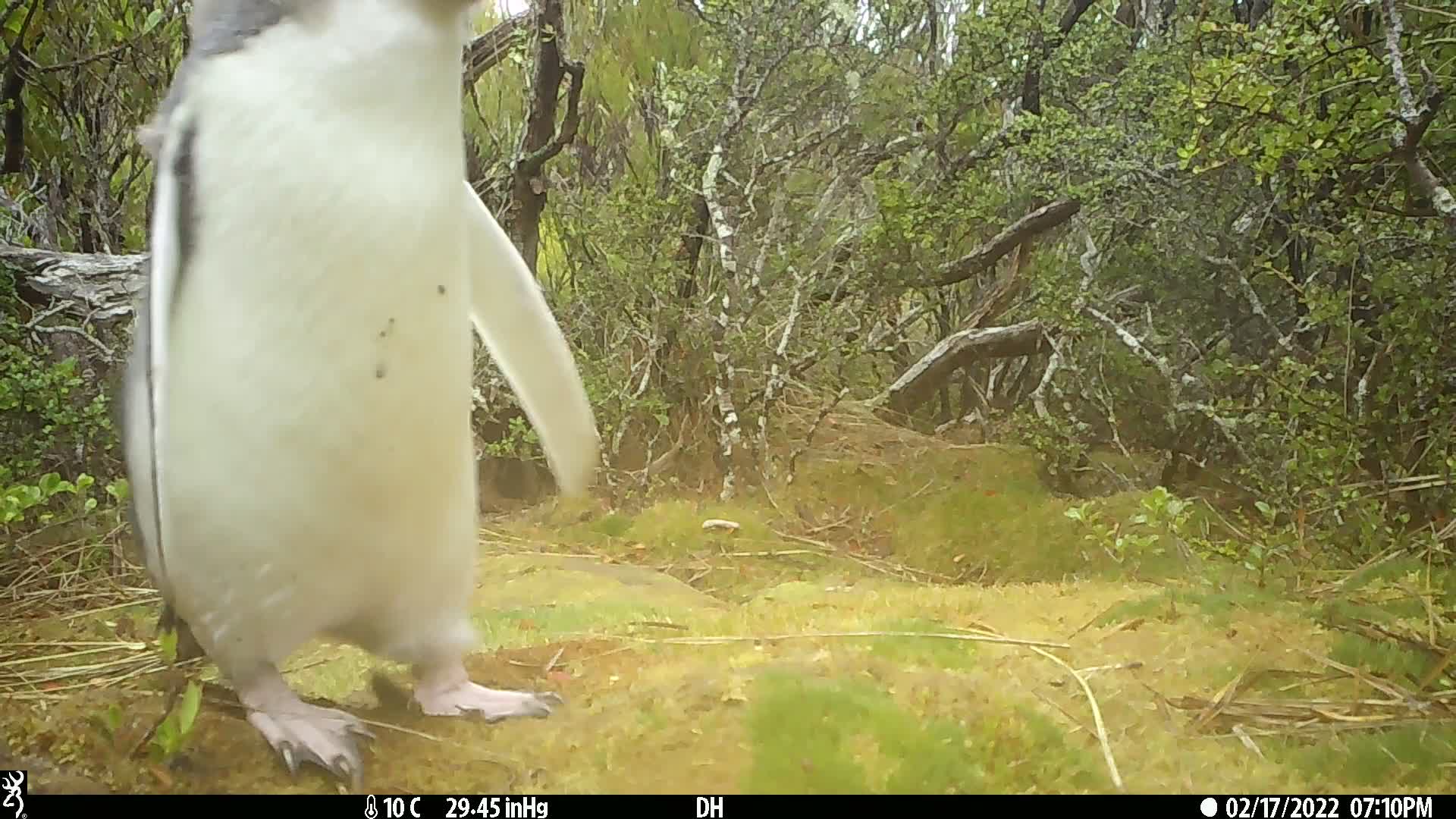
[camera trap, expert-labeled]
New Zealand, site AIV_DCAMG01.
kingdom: Animalia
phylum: Chordata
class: Aves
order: Sphenisciformes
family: Spheniscidae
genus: Megadyptes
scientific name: Megadyptes antipodes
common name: yellow-eyed penguin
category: yellow eyed penguin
Yellow eyed penguin (yellow-eyed penguin) (Megadyptes antipodes).